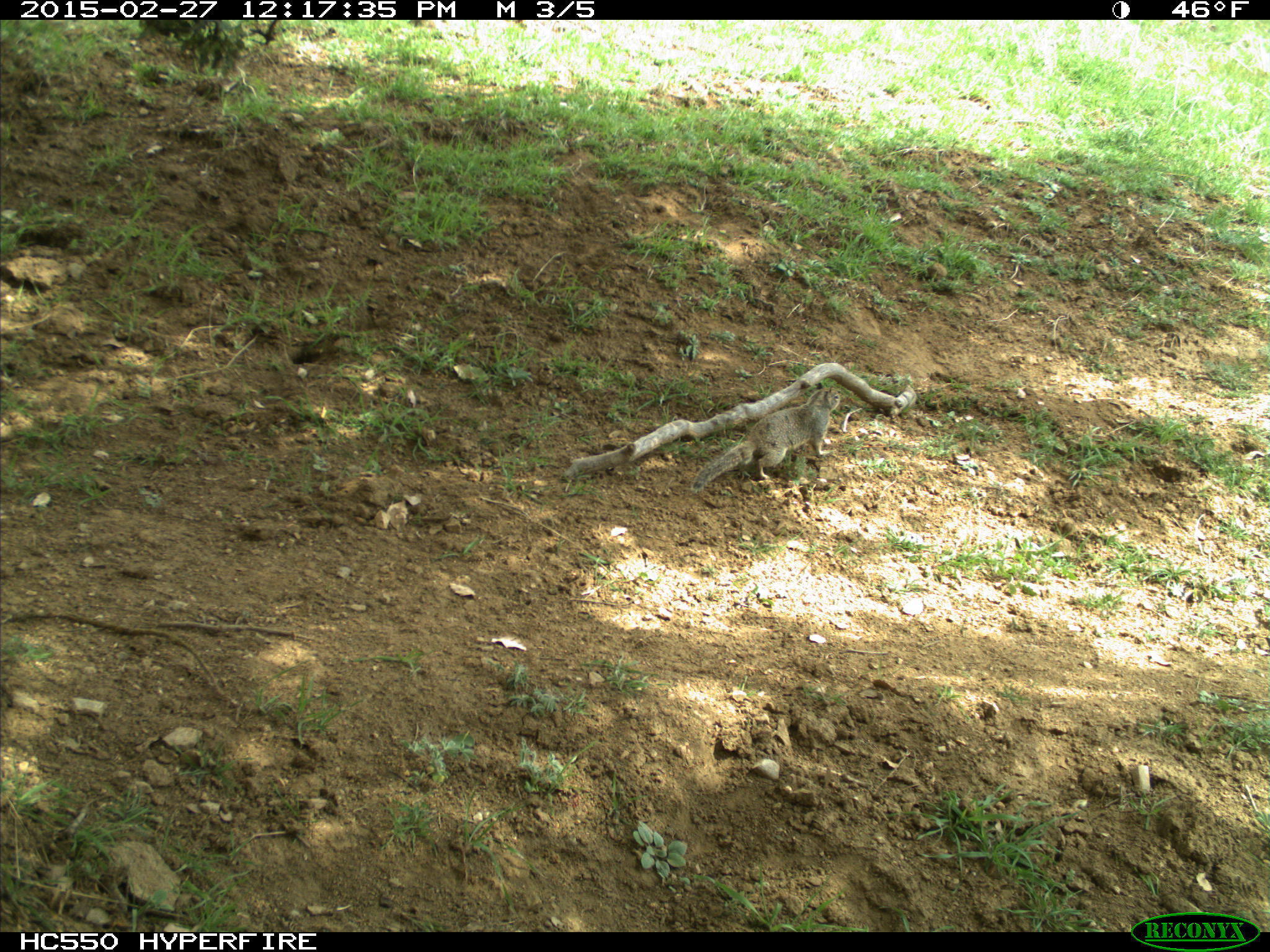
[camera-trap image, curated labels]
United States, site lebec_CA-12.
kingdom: Animalia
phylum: Chordata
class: Mammalia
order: Rodentia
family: Sciuridae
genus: Otospermophilus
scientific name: Otospermophilus beecheyi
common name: california ground squirrel